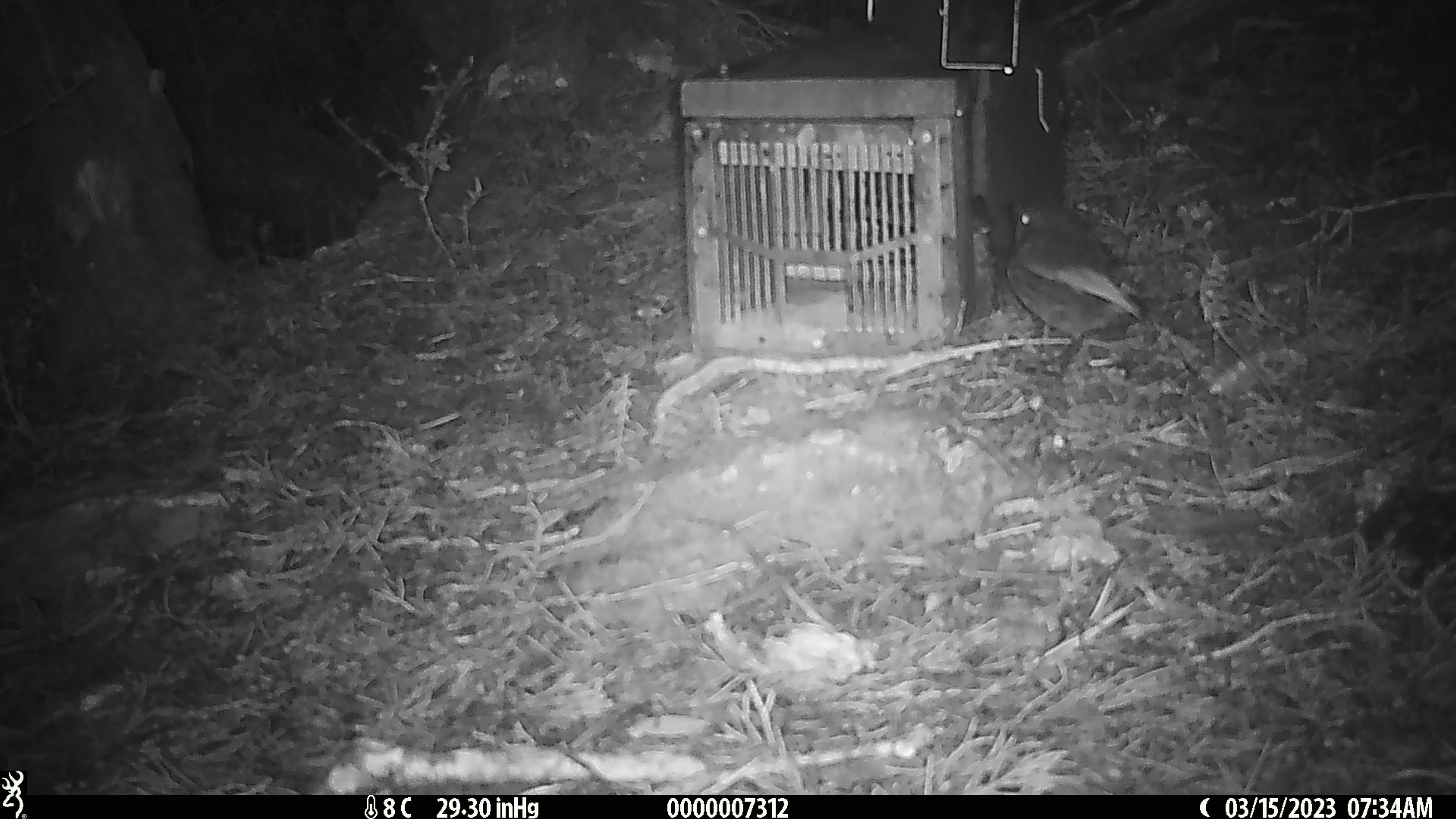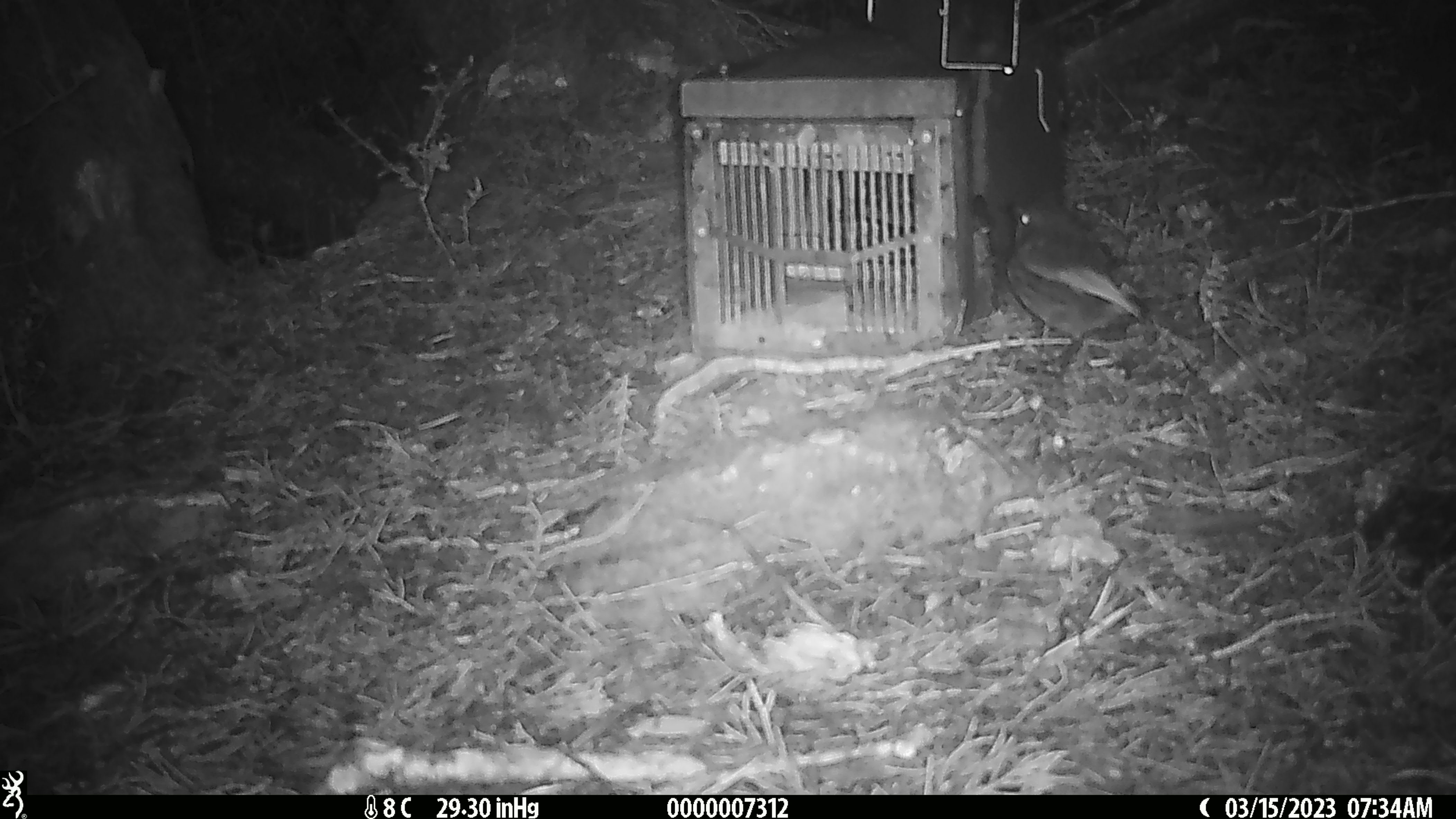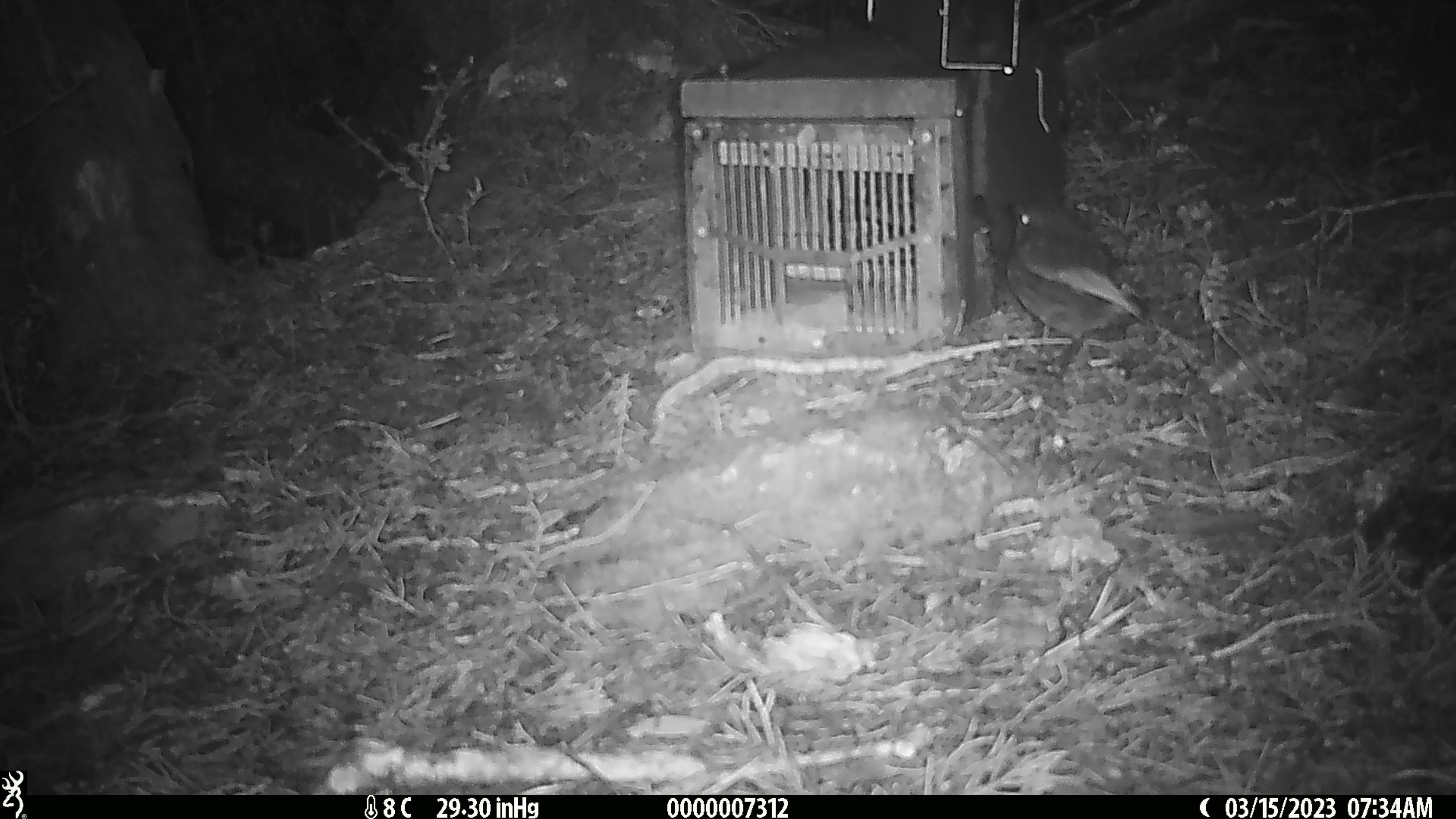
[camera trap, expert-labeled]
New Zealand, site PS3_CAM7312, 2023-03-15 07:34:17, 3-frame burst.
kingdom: Animalia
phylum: Chordata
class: Aves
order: Passeriformes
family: Petroicidae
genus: Petroica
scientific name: Petroica australis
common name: new zealand robin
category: robin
Robin (new zealand robin) (Petroica australis).